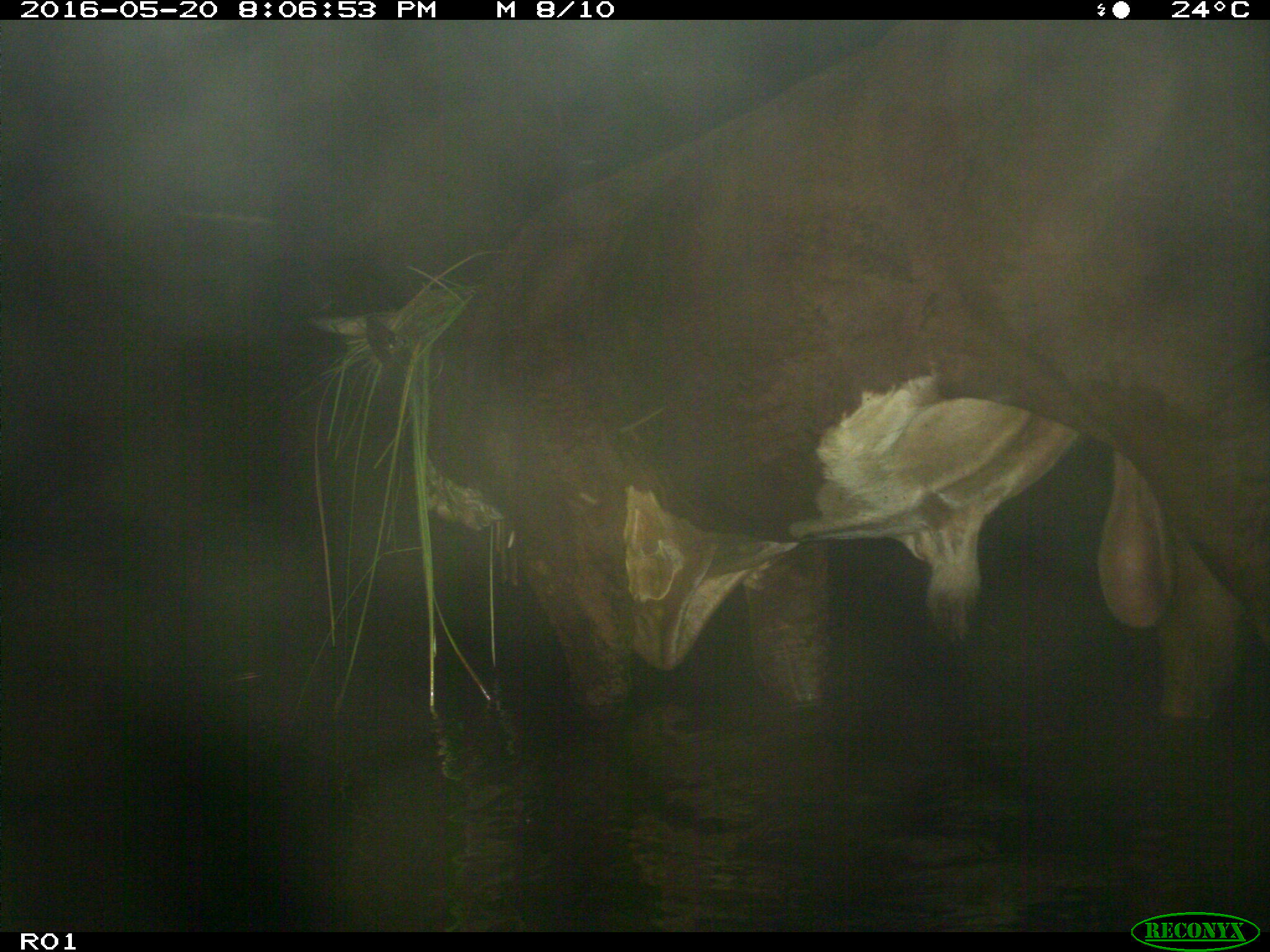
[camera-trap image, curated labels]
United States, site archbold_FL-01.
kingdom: Animalia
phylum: Chordata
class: Mammalia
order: Artiodactyla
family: Bovidae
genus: Bos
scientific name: Bos taurus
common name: domestic cow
Bos taurus (domestic cow).